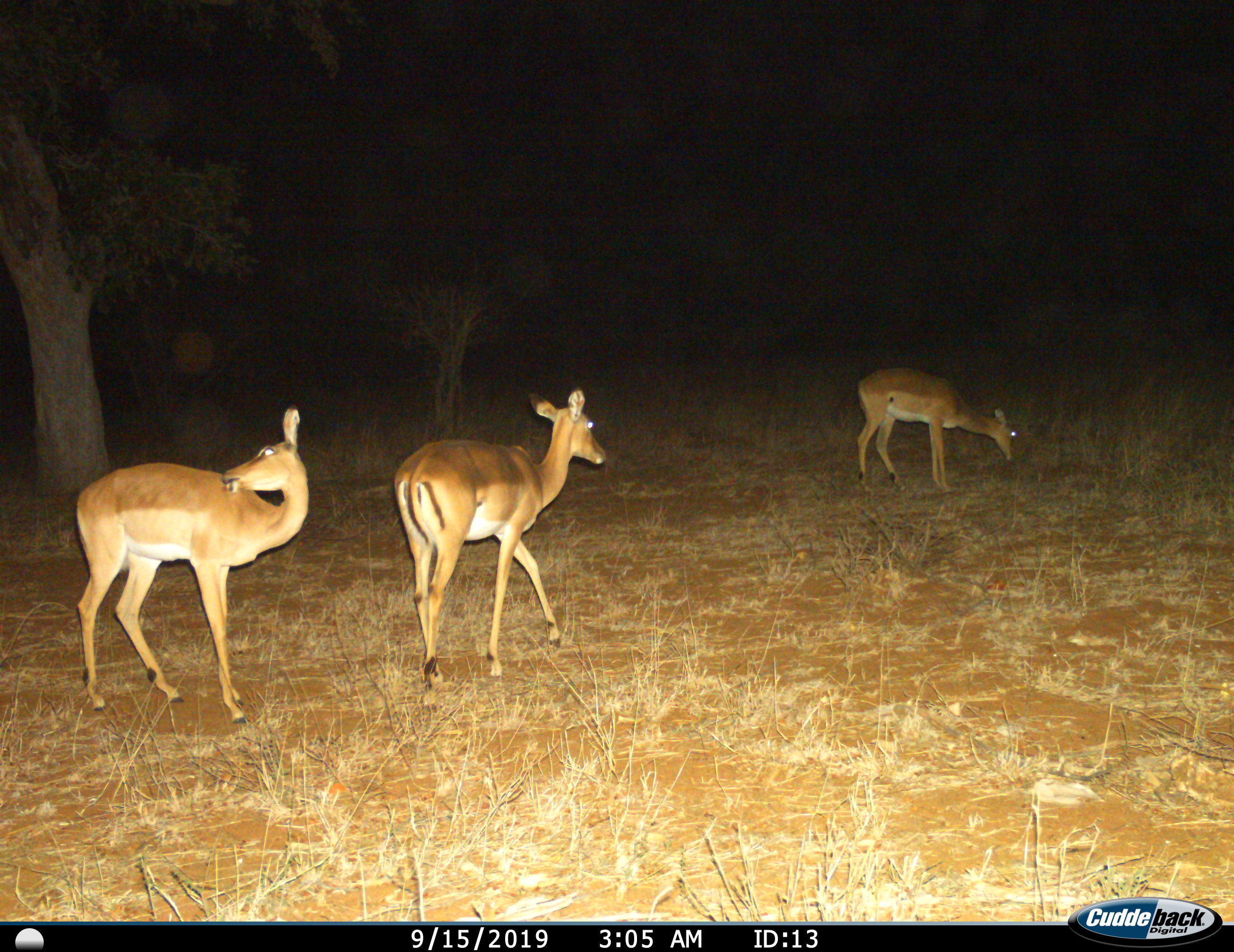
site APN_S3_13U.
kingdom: Animalia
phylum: Chordata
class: Mammalia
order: Artiodactyla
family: Bovidae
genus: Aepyceros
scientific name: Aepyceros melampus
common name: impala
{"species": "impala (Aepyceros melampus)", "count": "3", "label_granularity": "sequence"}